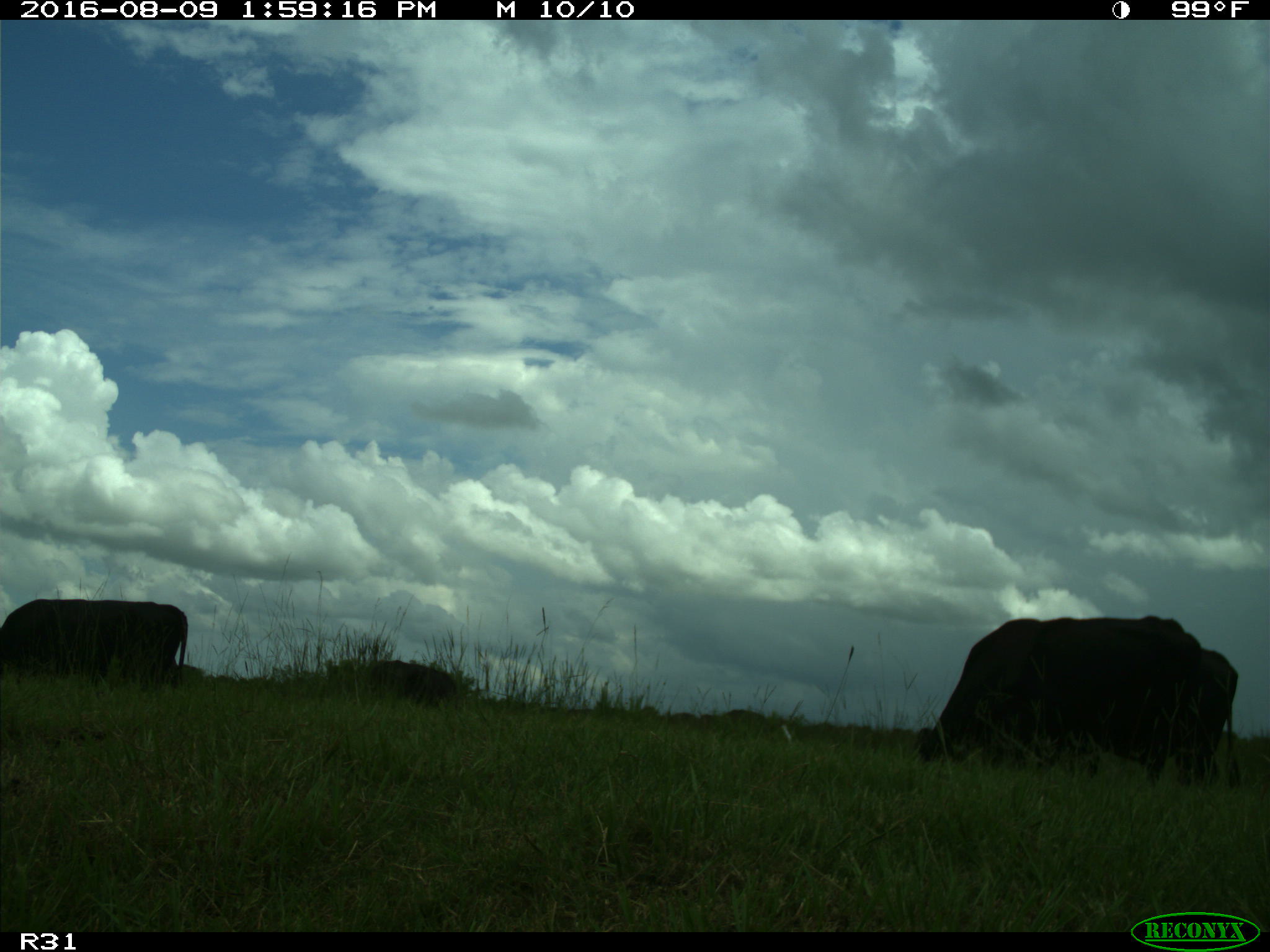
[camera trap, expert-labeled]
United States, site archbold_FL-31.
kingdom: Animalia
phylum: Chordata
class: Mammalia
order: Artiodactyla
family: Bovidae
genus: Bos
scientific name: Bos taurus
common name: domestic cow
Bos taurus (domestic cow).